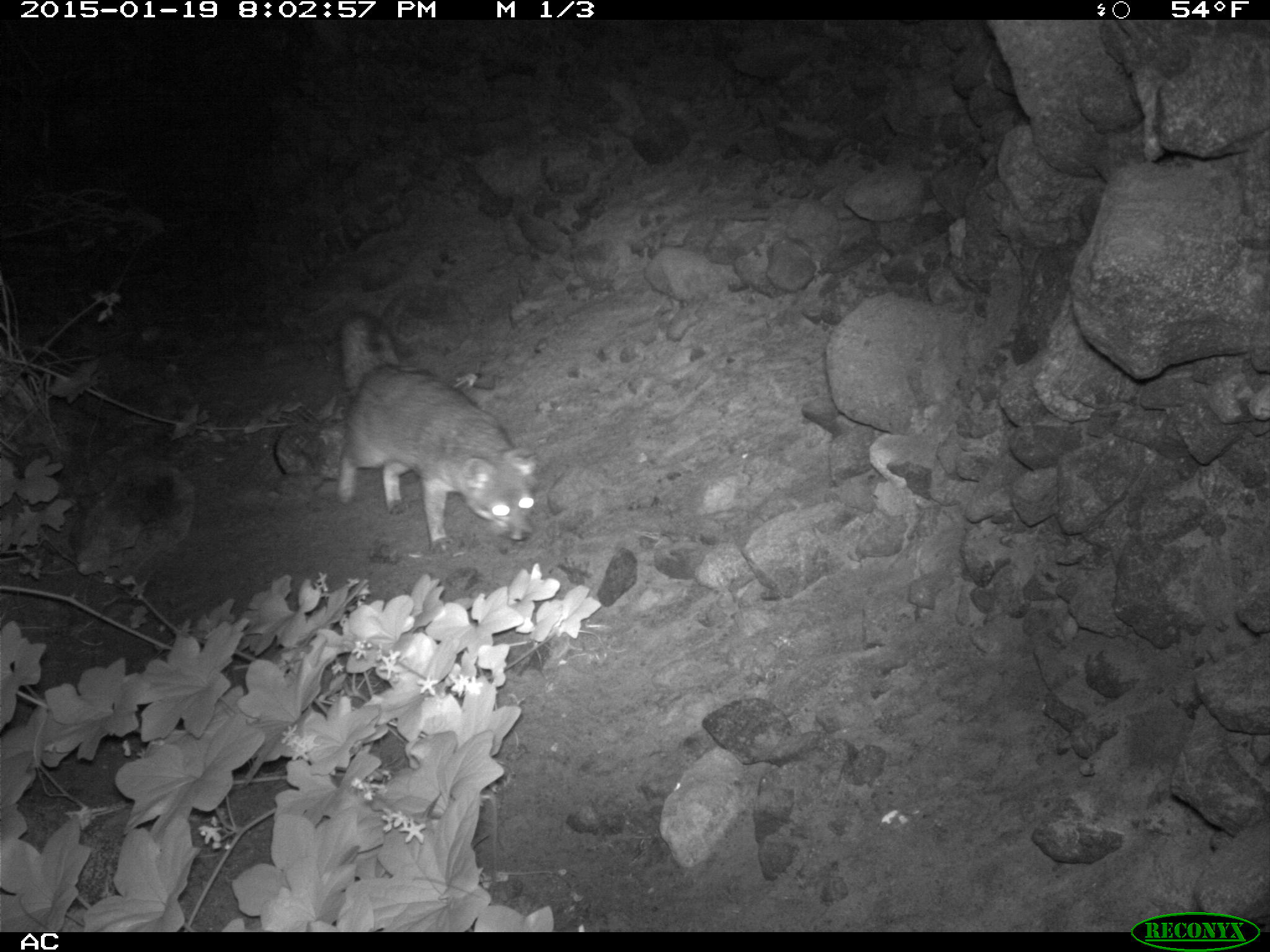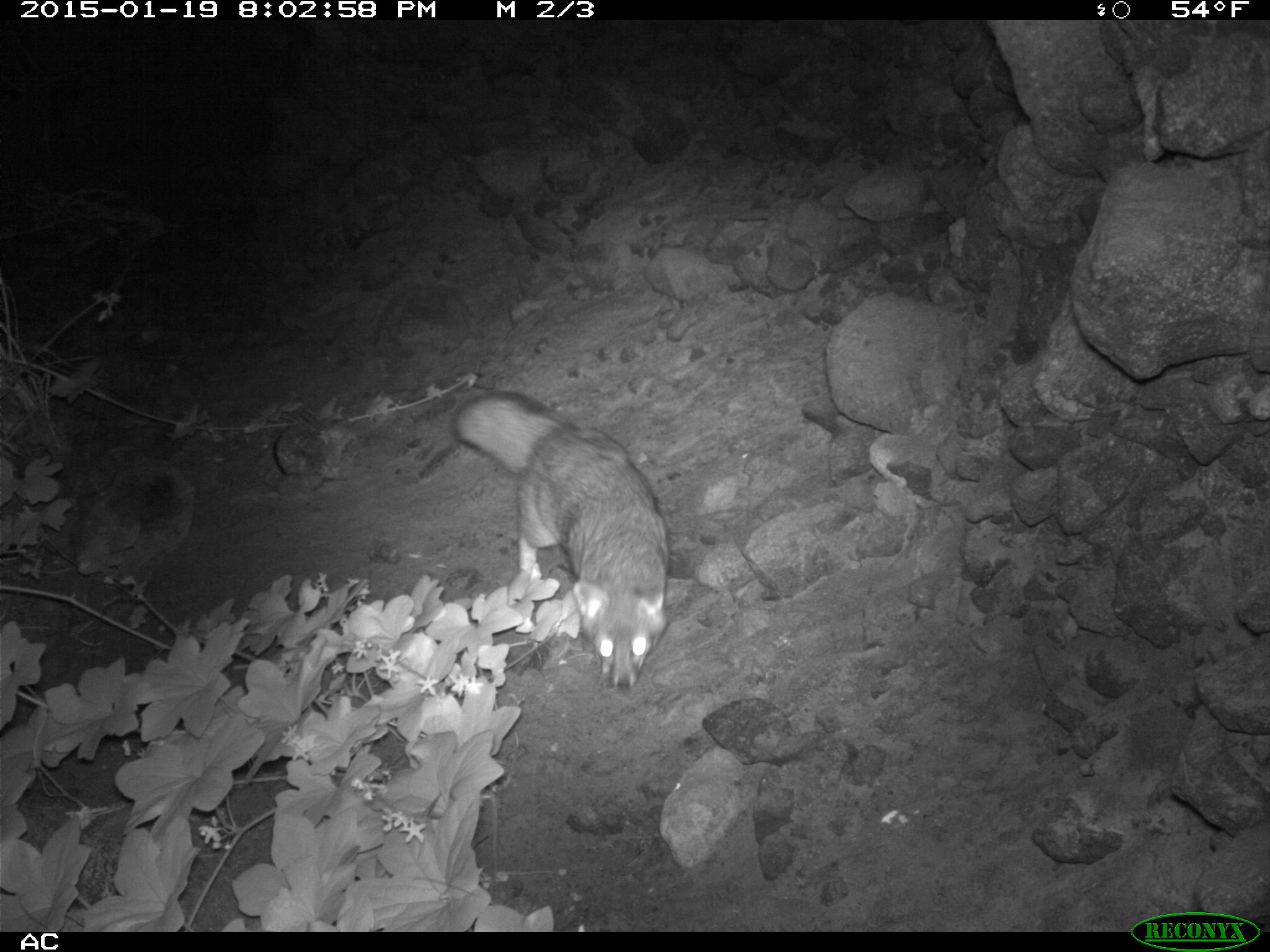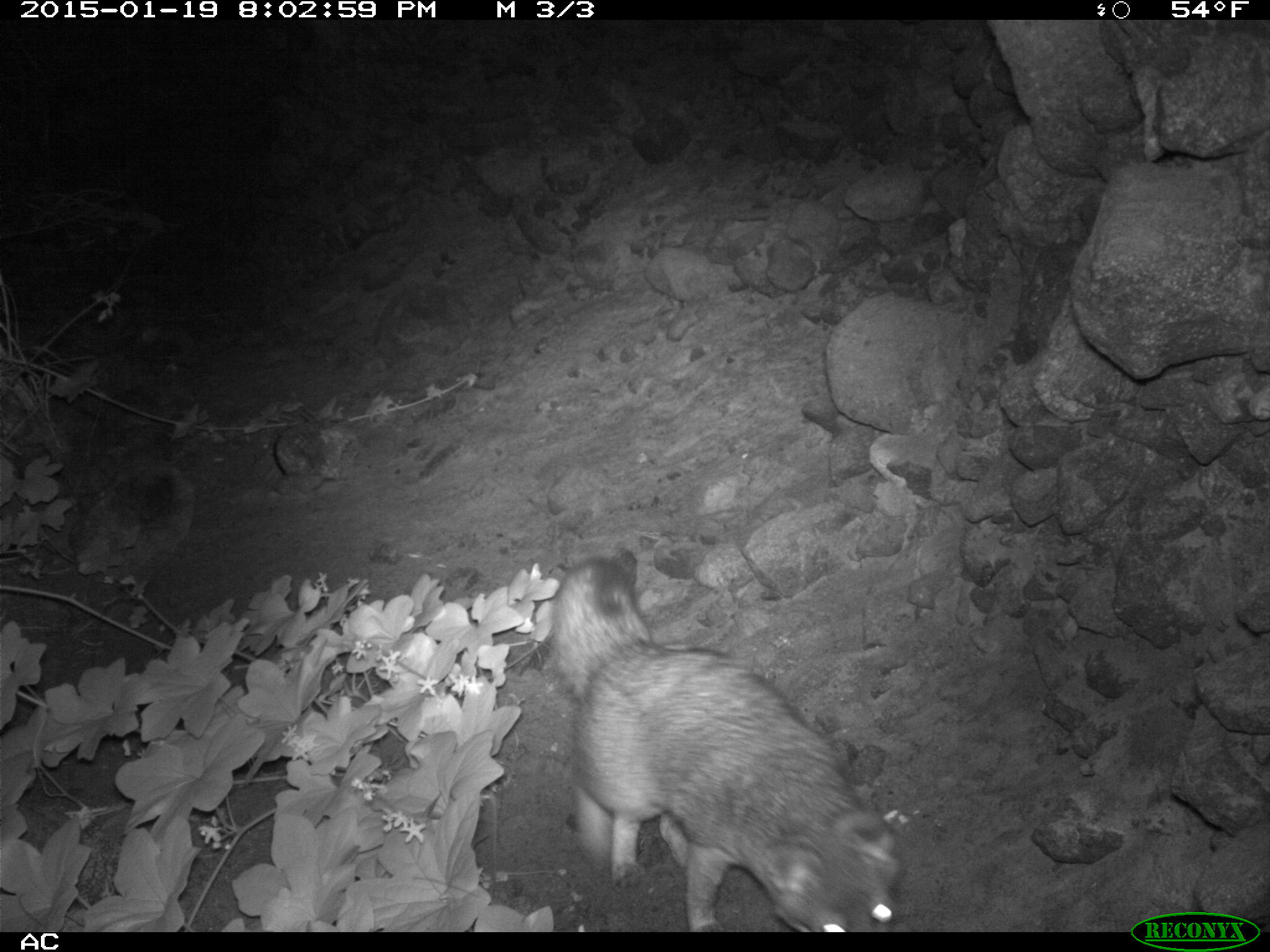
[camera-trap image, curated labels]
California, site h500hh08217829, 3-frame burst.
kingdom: Animalia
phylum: Chordata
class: Mammalia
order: Carnivora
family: Canidae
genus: Urocyon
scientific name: Urocyon littoralis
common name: island fox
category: fox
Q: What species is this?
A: Fox (island fox) (Urocyon littoralis).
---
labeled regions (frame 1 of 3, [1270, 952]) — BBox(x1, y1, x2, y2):
fox: BBox(337, 310, 536, 557)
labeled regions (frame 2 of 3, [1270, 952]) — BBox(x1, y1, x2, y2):
fox: BBox(448, 390, 670, 689)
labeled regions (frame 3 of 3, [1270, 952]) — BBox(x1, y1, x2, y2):
fox: BBox(548, 555, 903, 932)